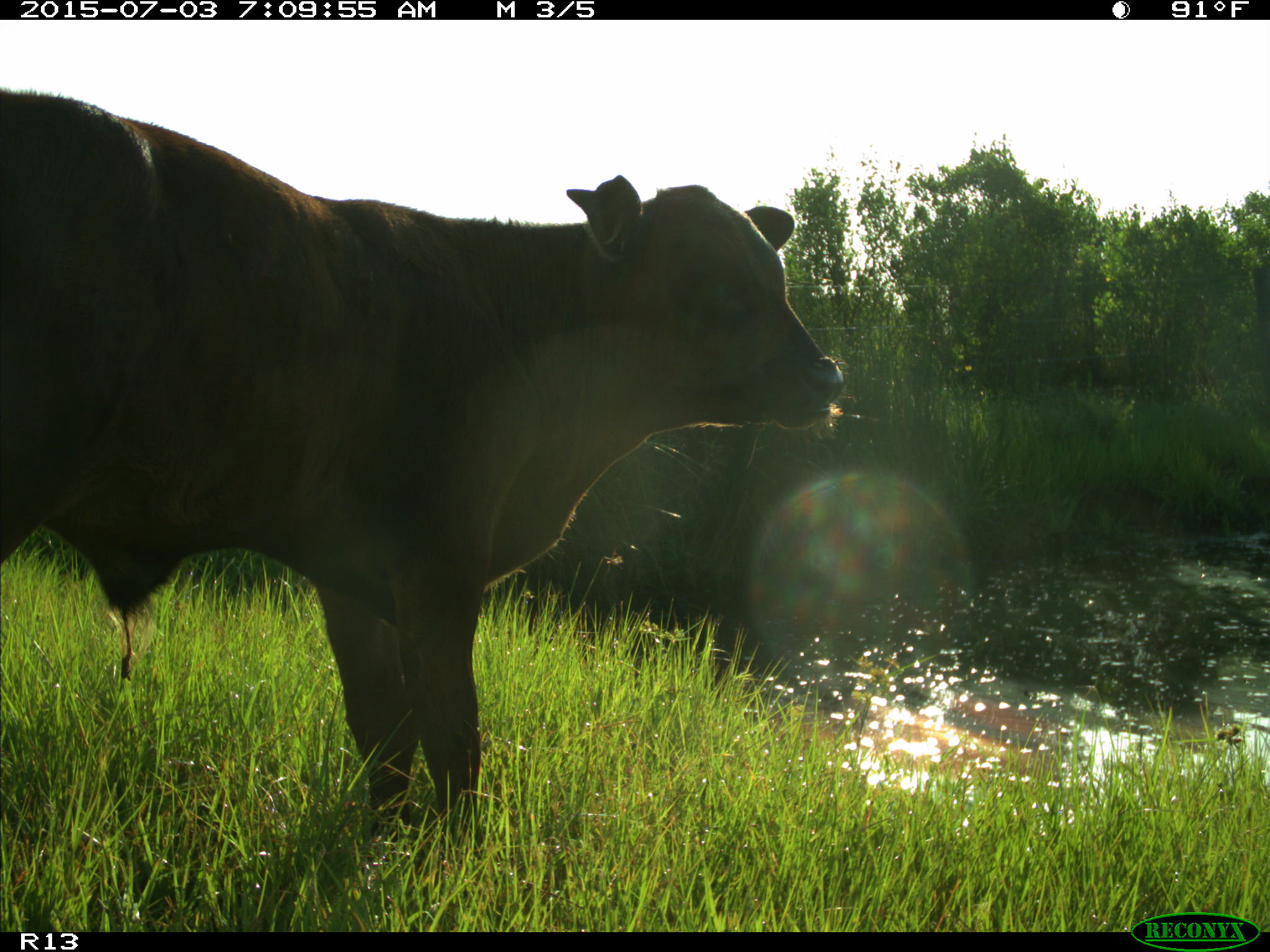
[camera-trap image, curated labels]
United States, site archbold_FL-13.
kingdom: Animalia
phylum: Chordata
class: Mammalia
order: Artiodactyla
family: Bovidae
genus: Bos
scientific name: Bos taurus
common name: domestic cow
Bos taurus (domestic cow).